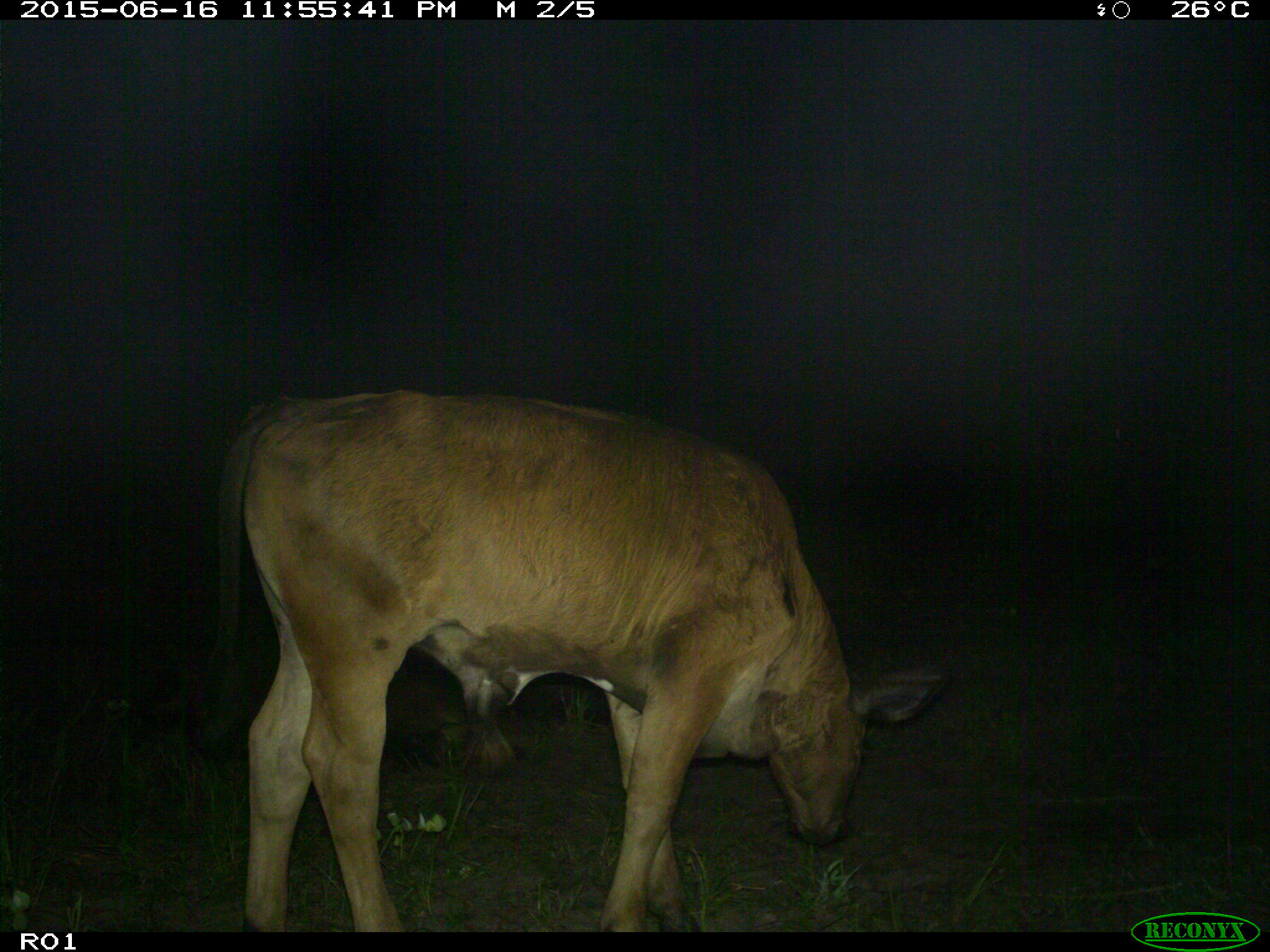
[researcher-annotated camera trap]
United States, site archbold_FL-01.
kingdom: Animalia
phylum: Chordata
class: Mammalia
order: Artiodactyla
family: Bovidae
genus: Bos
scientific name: Bos taurus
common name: domestic cow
Bos taurus (domestic cow).